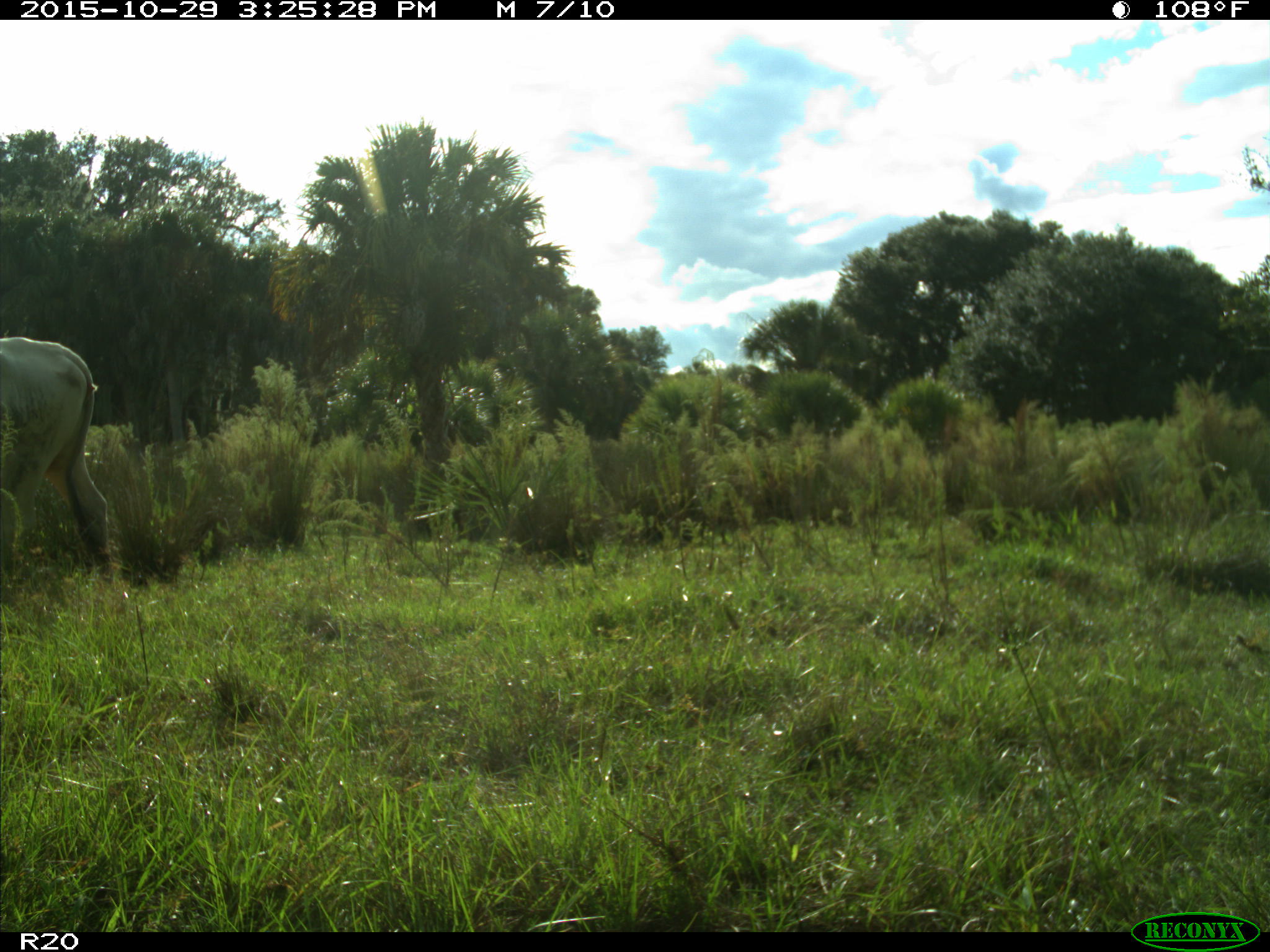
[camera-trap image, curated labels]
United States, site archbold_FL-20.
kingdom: Animalia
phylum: Chordata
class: Mammalia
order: Artiodactyla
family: Bovidae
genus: Bos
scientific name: Bos taurus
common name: domestic cow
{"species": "Bos taurus (domestic cow)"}